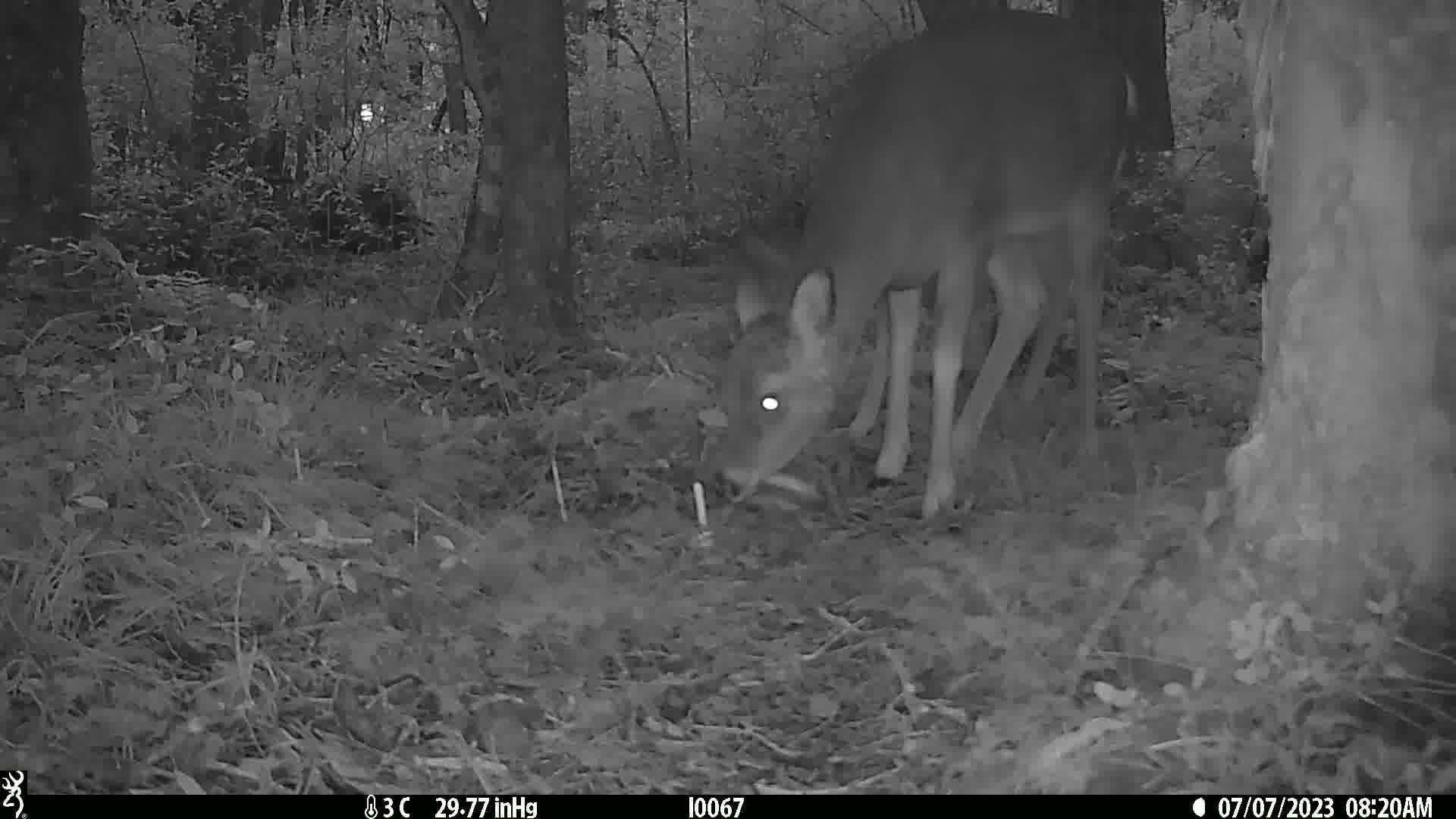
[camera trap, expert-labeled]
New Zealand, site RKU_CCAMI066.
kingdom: Animalia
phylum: Chordata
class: Mammalia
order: Artiodactyla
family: Cervidae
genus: Odocoileus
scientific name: Odocoileus virginianus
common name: white-tailed deer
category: white tailed deer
White tailed deer (white-tailed deer) (Odocoileus virginianus).